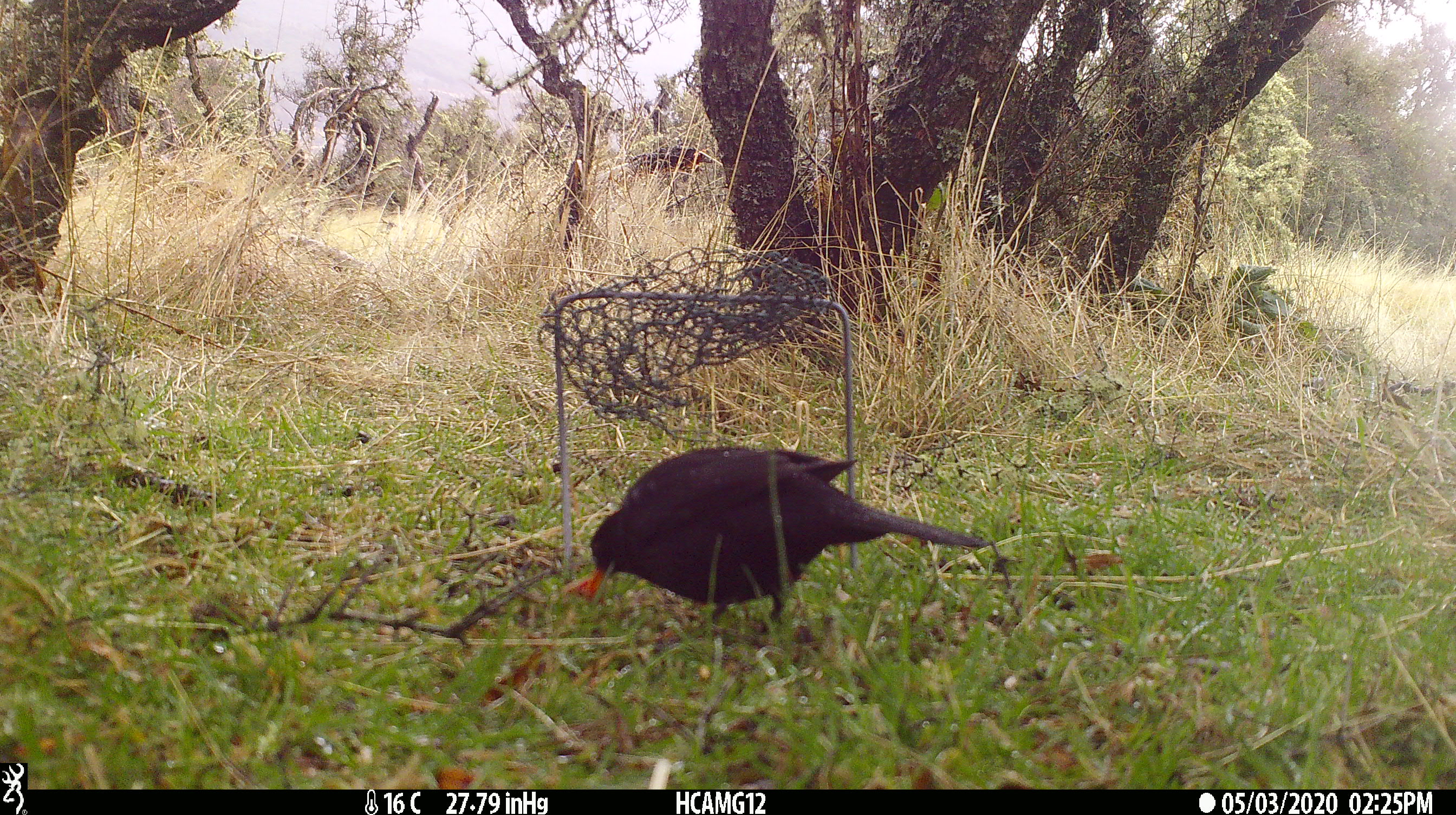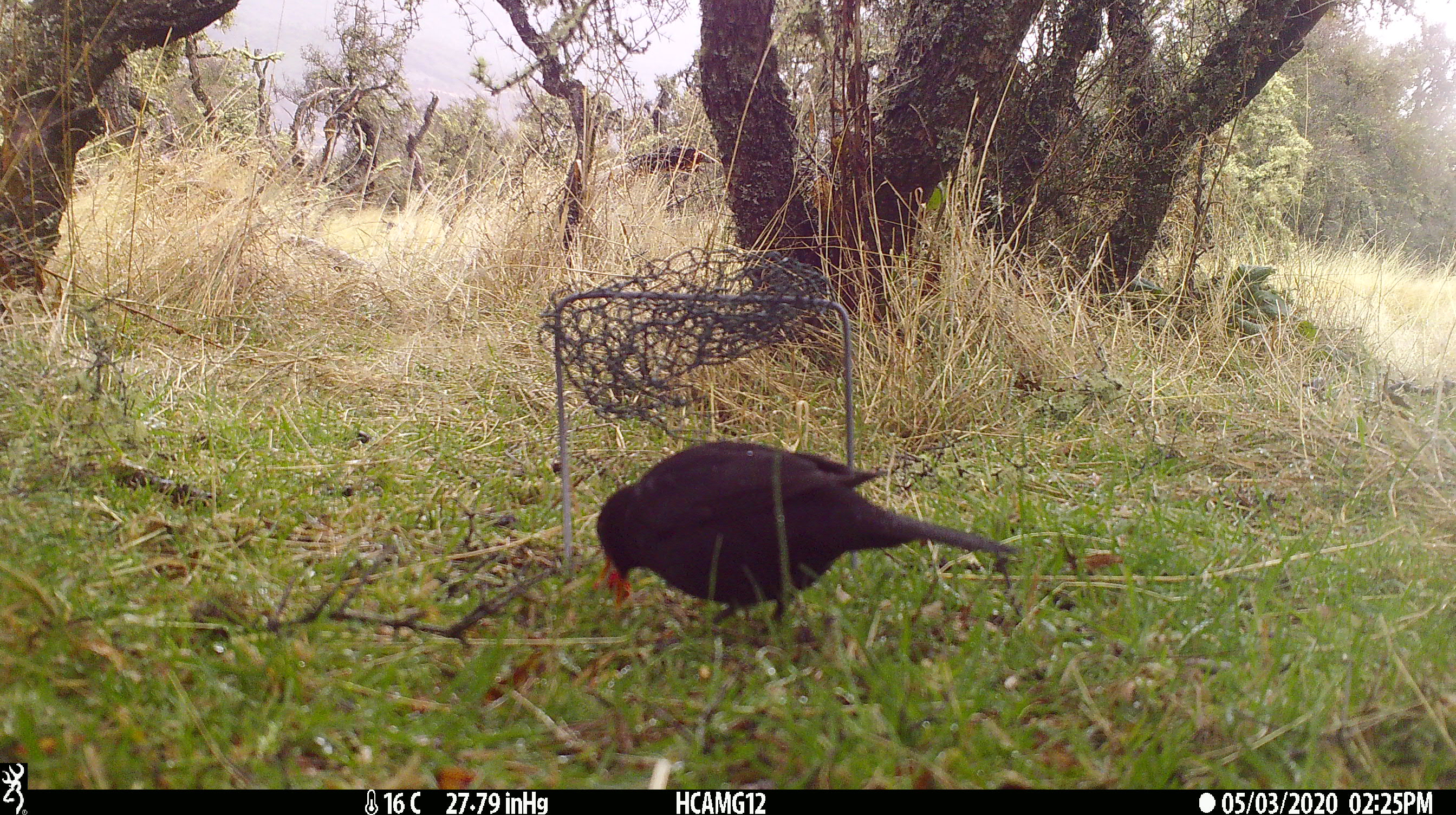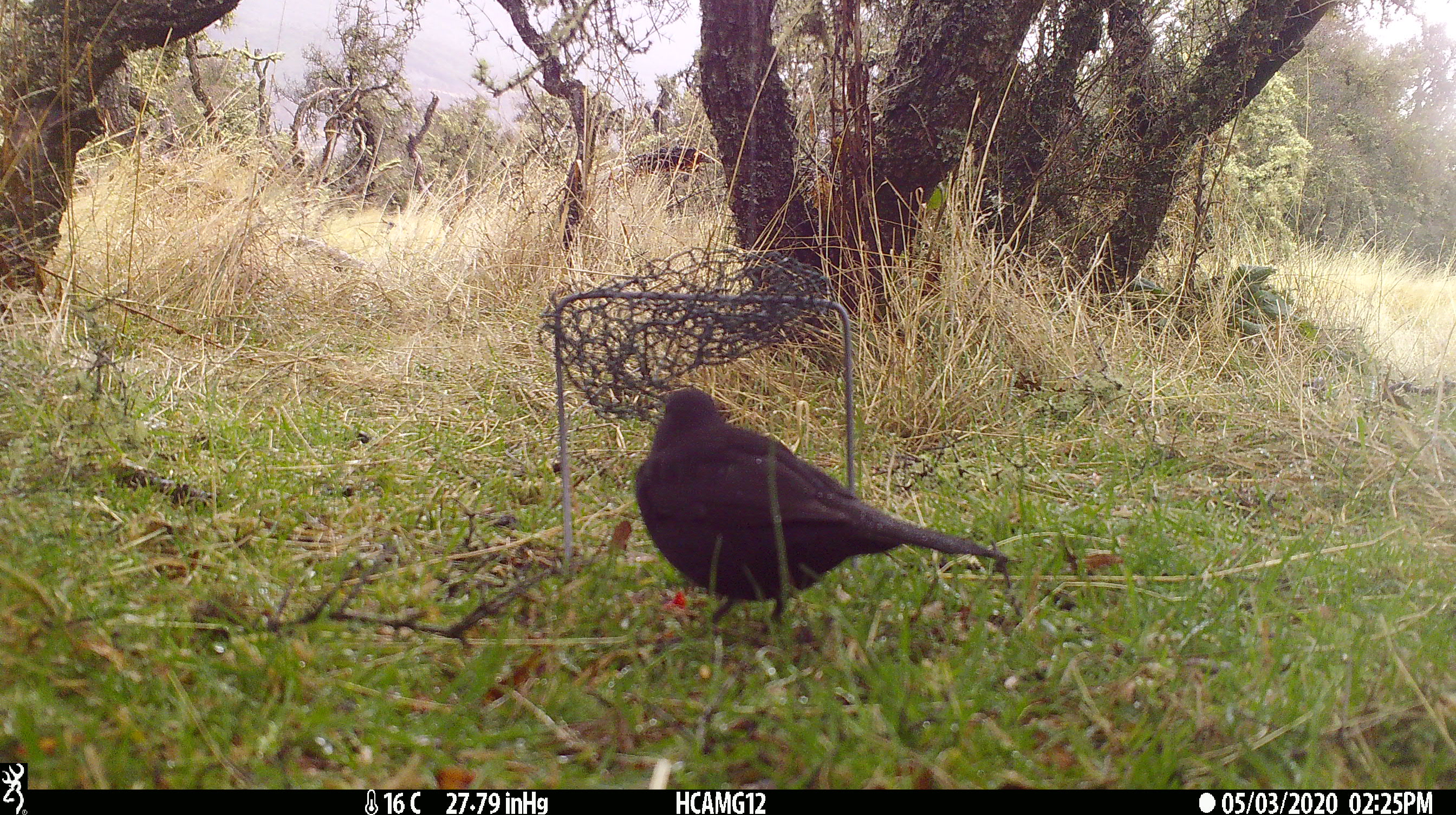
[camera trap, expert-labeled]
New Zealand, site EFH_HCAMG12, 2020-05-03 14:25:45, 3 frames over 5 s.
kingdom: Animalia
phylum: Chordata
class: Aves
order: Passeriformes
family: Turdidae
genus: Turdus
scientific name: Turdus merula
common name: eurasian blackbird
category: blackbird